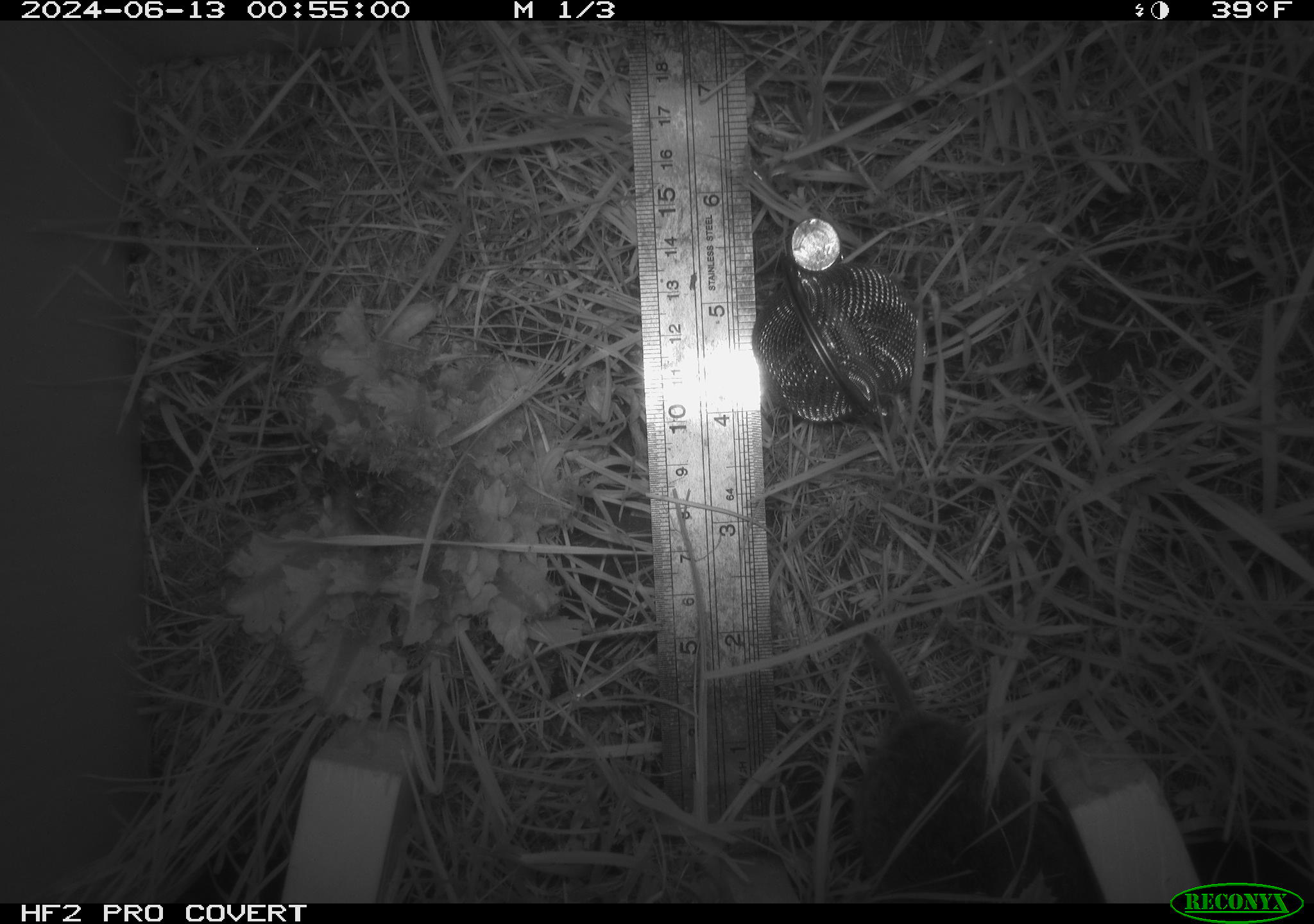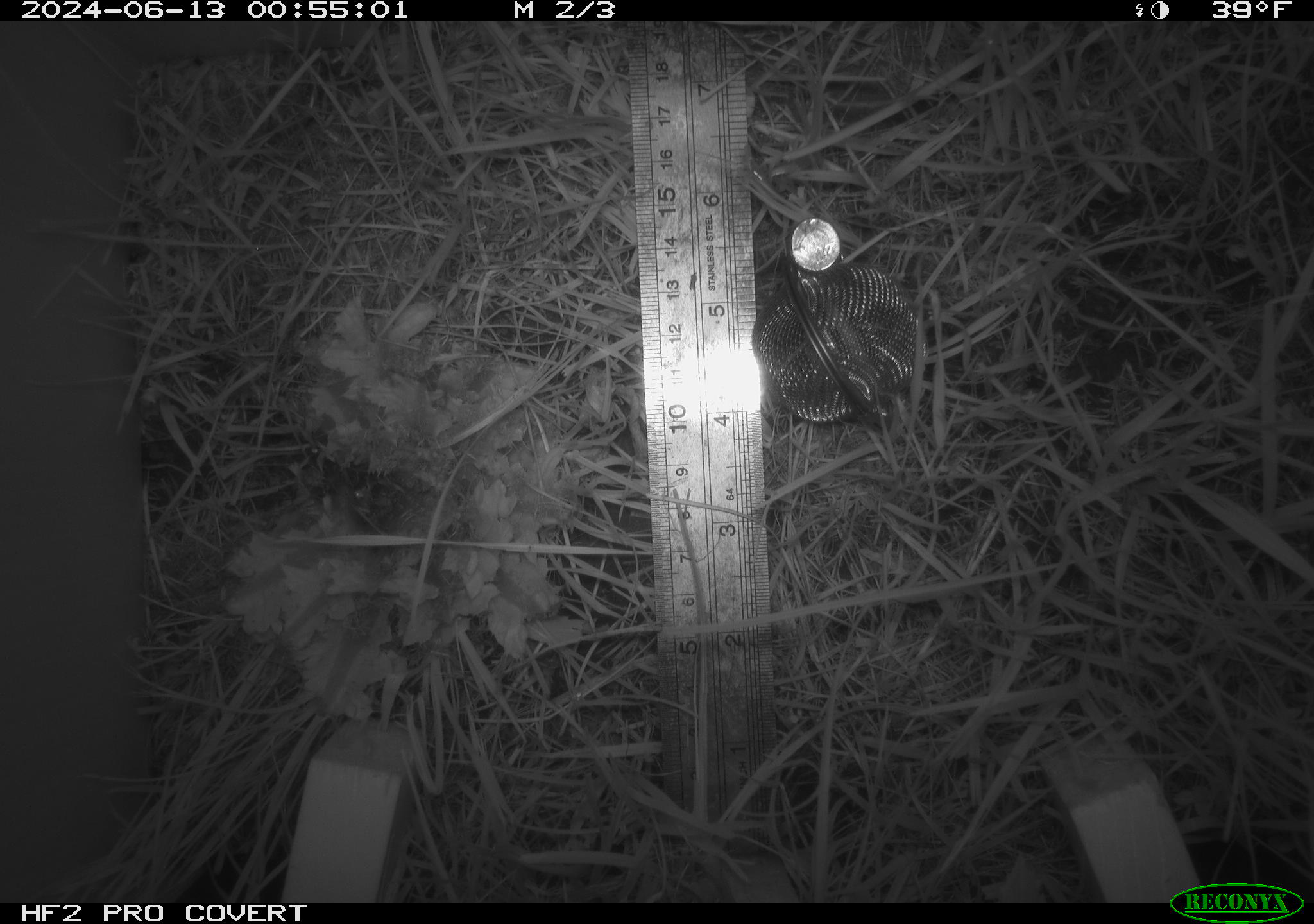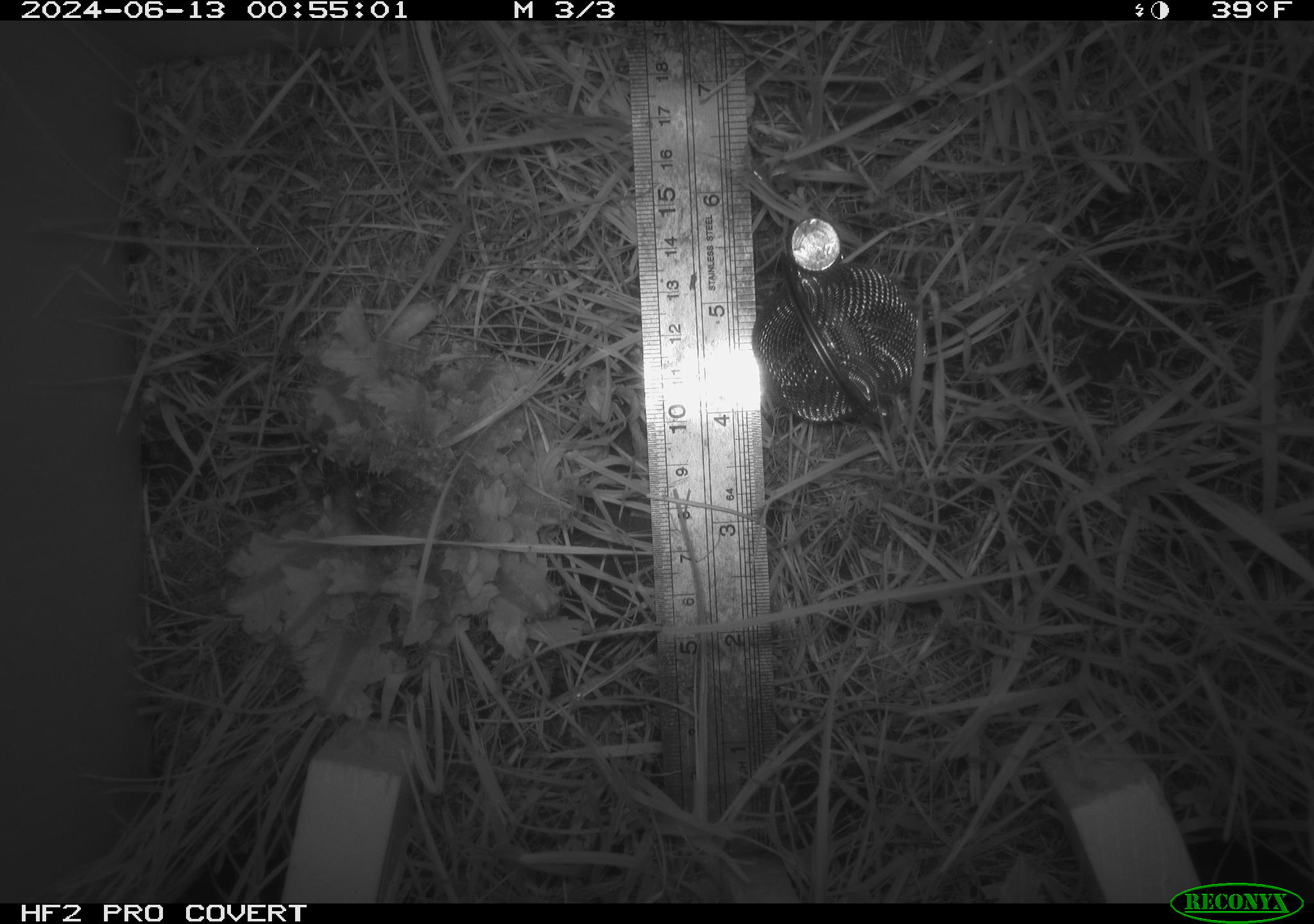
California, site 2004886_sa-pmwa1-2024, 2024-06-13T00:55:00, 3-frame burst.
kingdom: Animalia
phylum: Chordata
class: Mammalia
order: Rodentia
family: Cricetidae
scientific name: Arvicolinae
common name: voles, lemmings, and muskrats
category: arvicolinae subfamily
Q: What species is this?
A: Arvicolinae subfamily (voles, lemmings, and muskrats) (Arvicolinae).